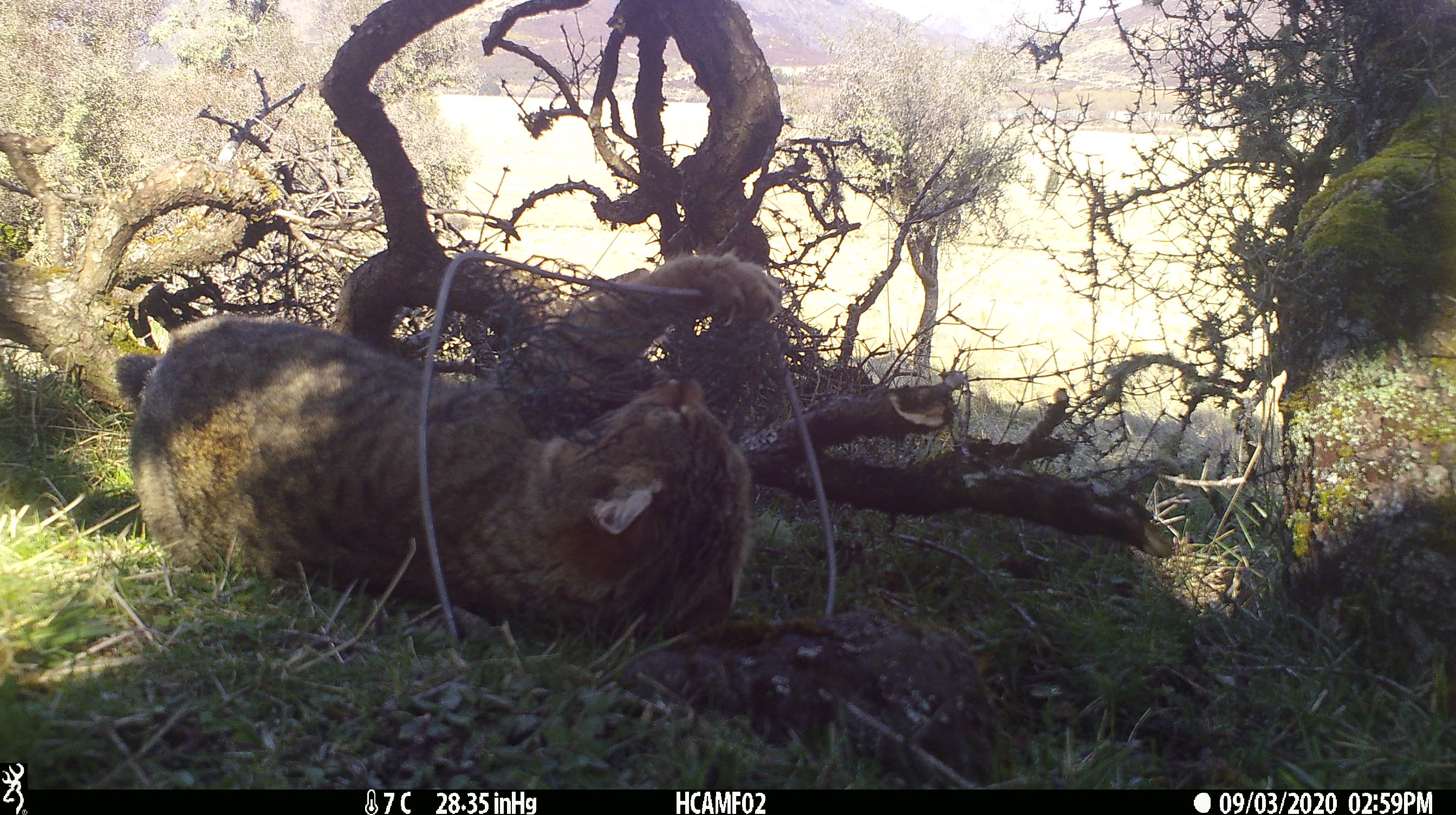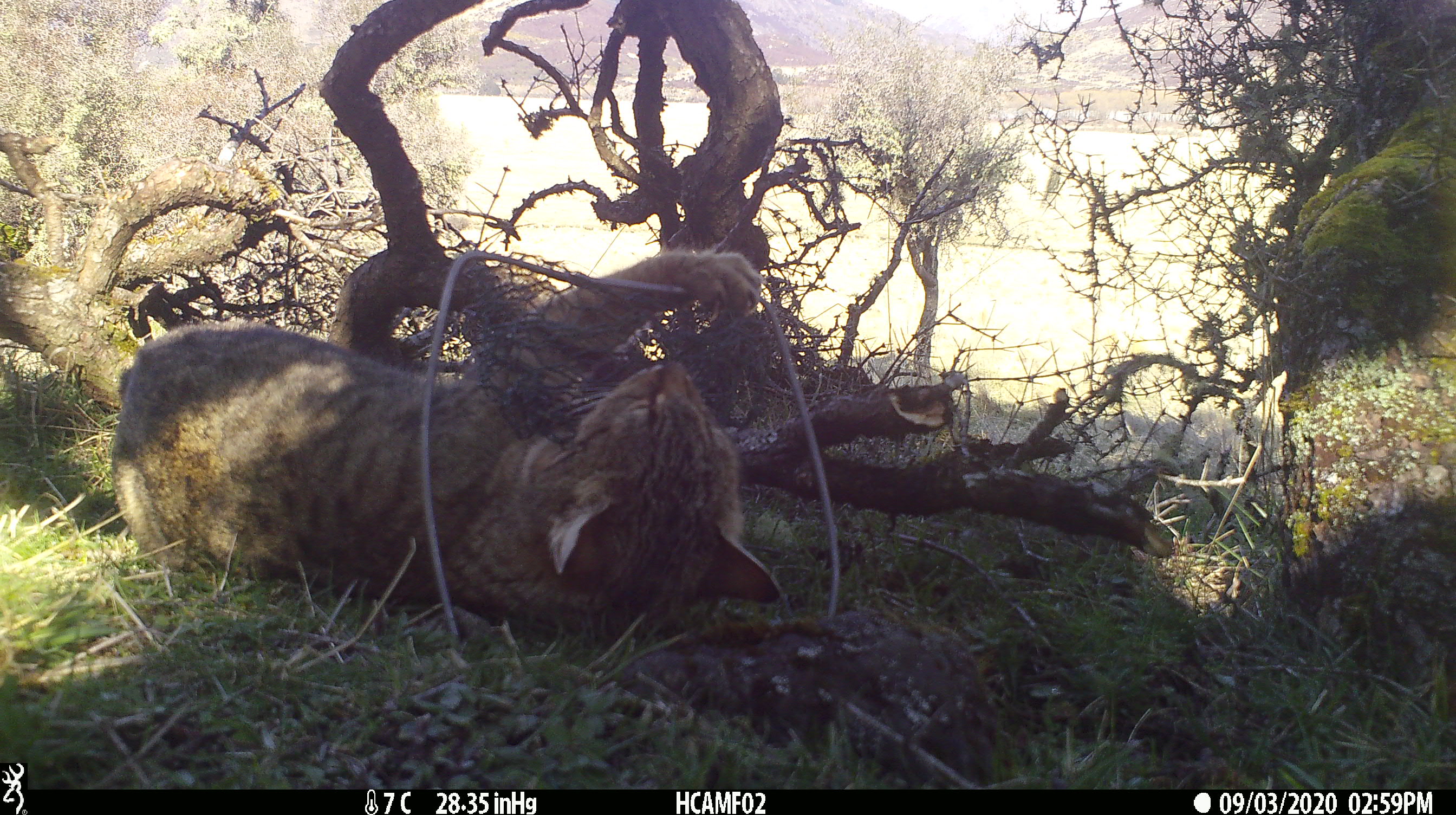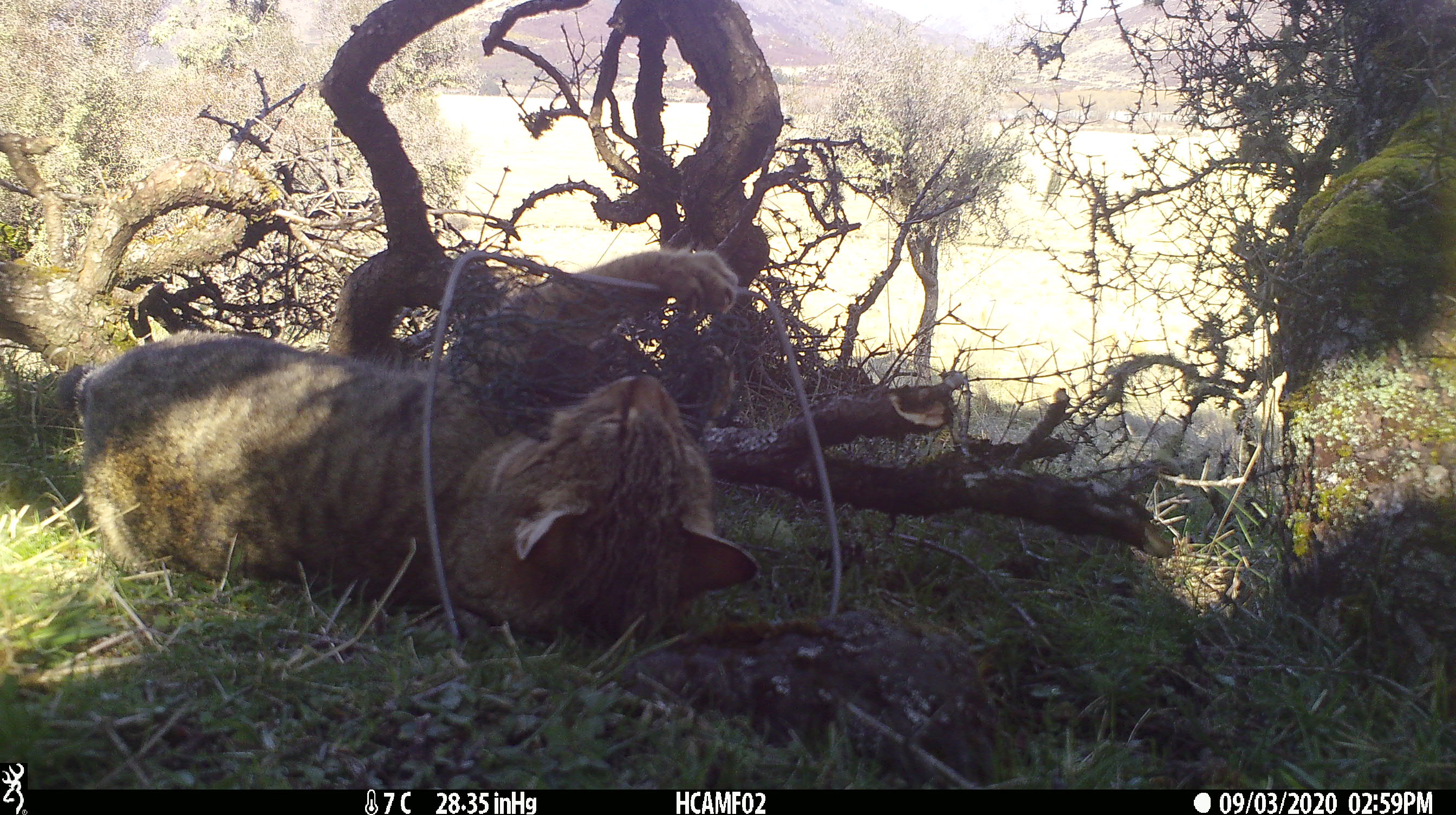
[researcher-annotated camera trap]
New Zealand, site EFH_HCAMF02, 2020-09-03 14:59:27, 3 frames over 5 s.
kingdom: Animalia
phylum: Chordata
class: Mammalia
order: Carnivora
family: Felidae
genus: Felis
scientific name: Felis catus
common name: domestic cat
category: cat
Cat (domestic cat) (Felis catus).